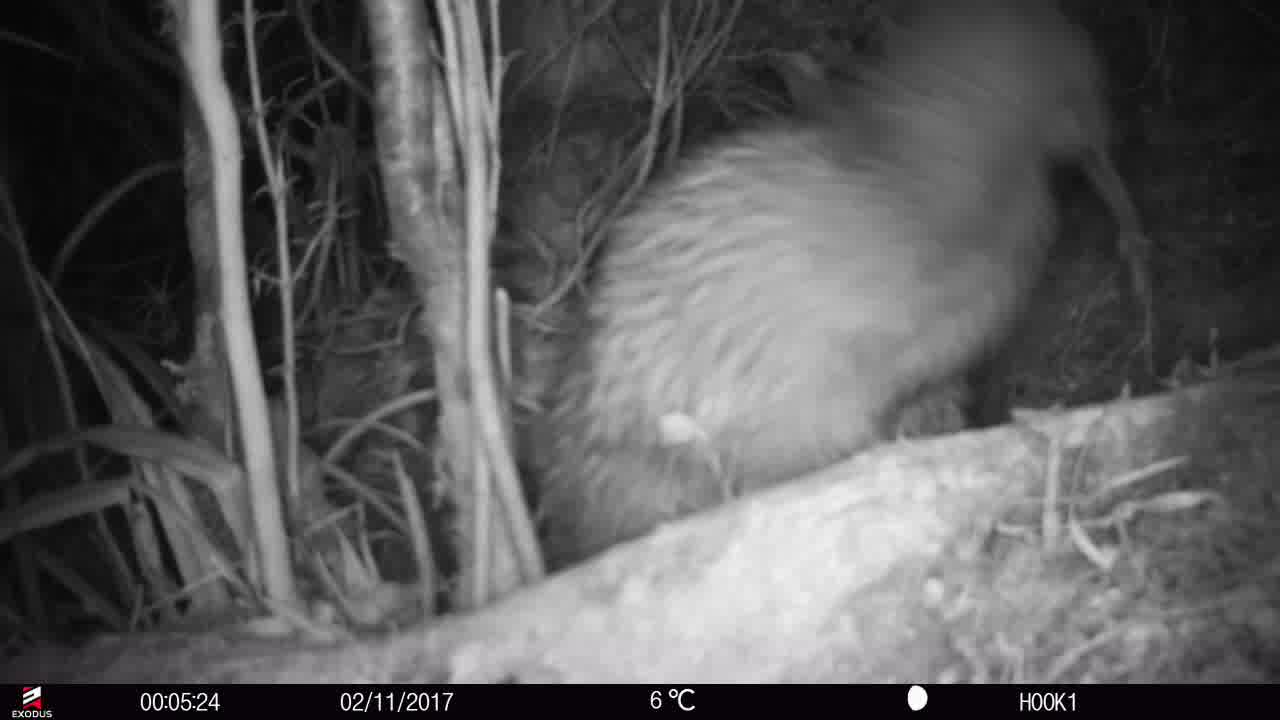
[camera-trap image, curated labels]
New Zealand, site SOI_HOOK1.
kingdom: Animalia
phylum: Chordata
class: Aves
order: Apterygiformes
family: Apterygidae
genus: Apteryx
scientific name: Apteryx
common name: kiwi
Kiwi (Apteryx).